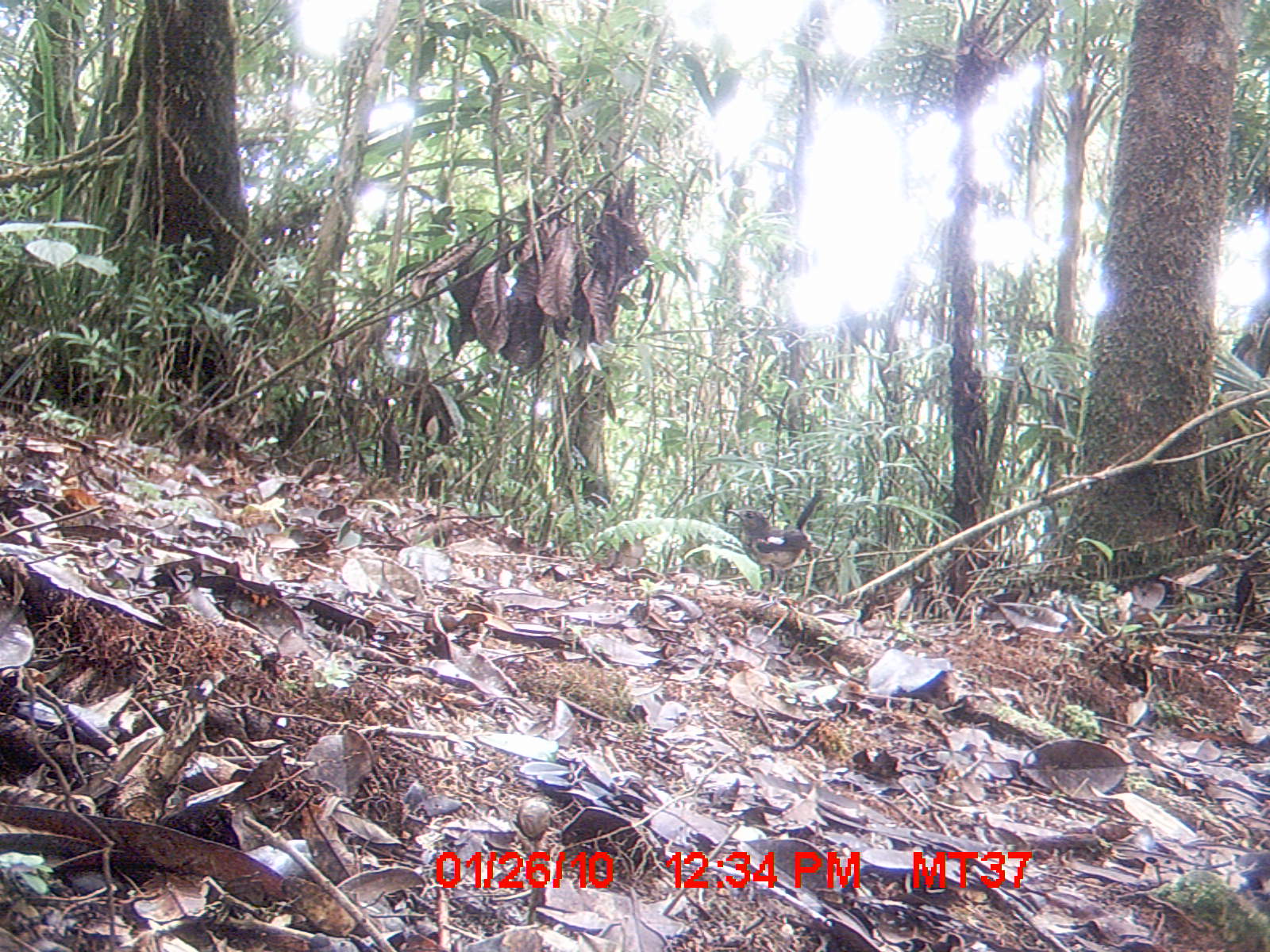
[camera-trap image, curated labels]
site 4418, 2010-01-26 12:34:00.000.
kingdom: Animalia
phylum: Chordata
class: Aves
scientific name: Aves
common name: bird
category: unknown bird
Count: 1.